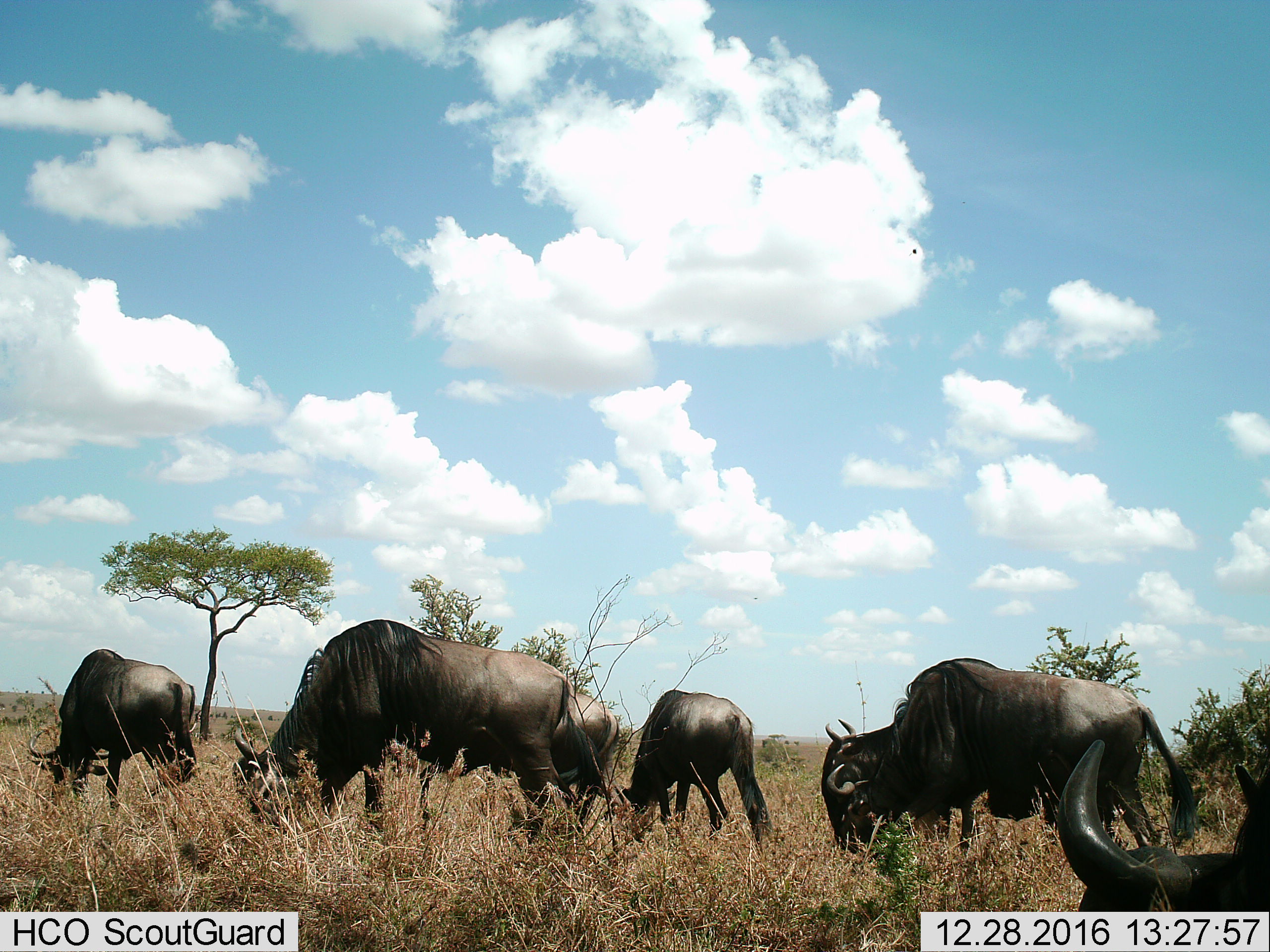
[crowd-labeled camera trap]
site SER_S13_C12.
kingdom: Animalia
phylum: Chordata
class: Mammalia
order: Artiodactyla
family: Bovidae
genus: Connochaetes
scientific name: Connochaetes taurinus taurinus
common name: blue wildebeest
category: wildebeestblue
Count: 6.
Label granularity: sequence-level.